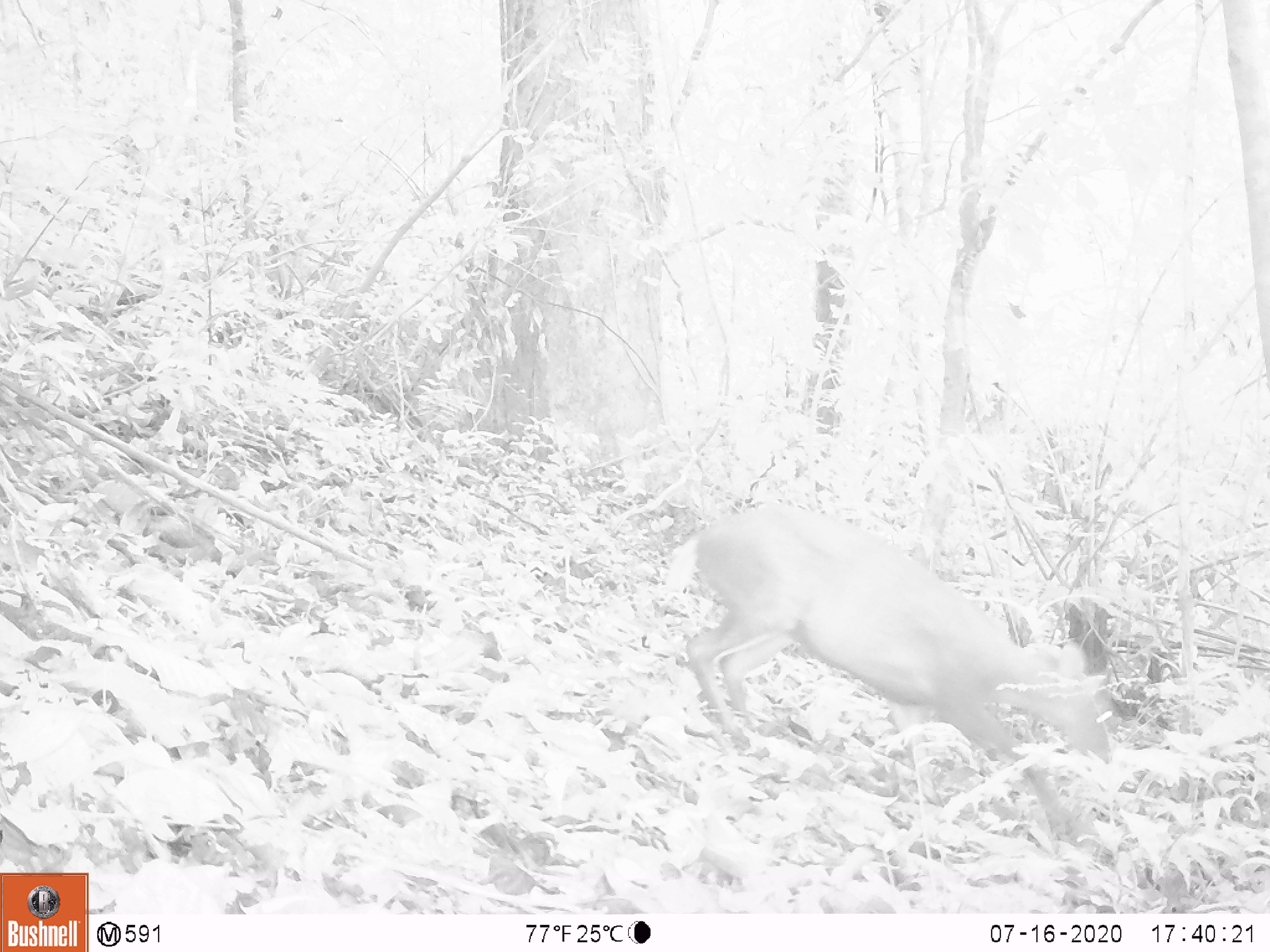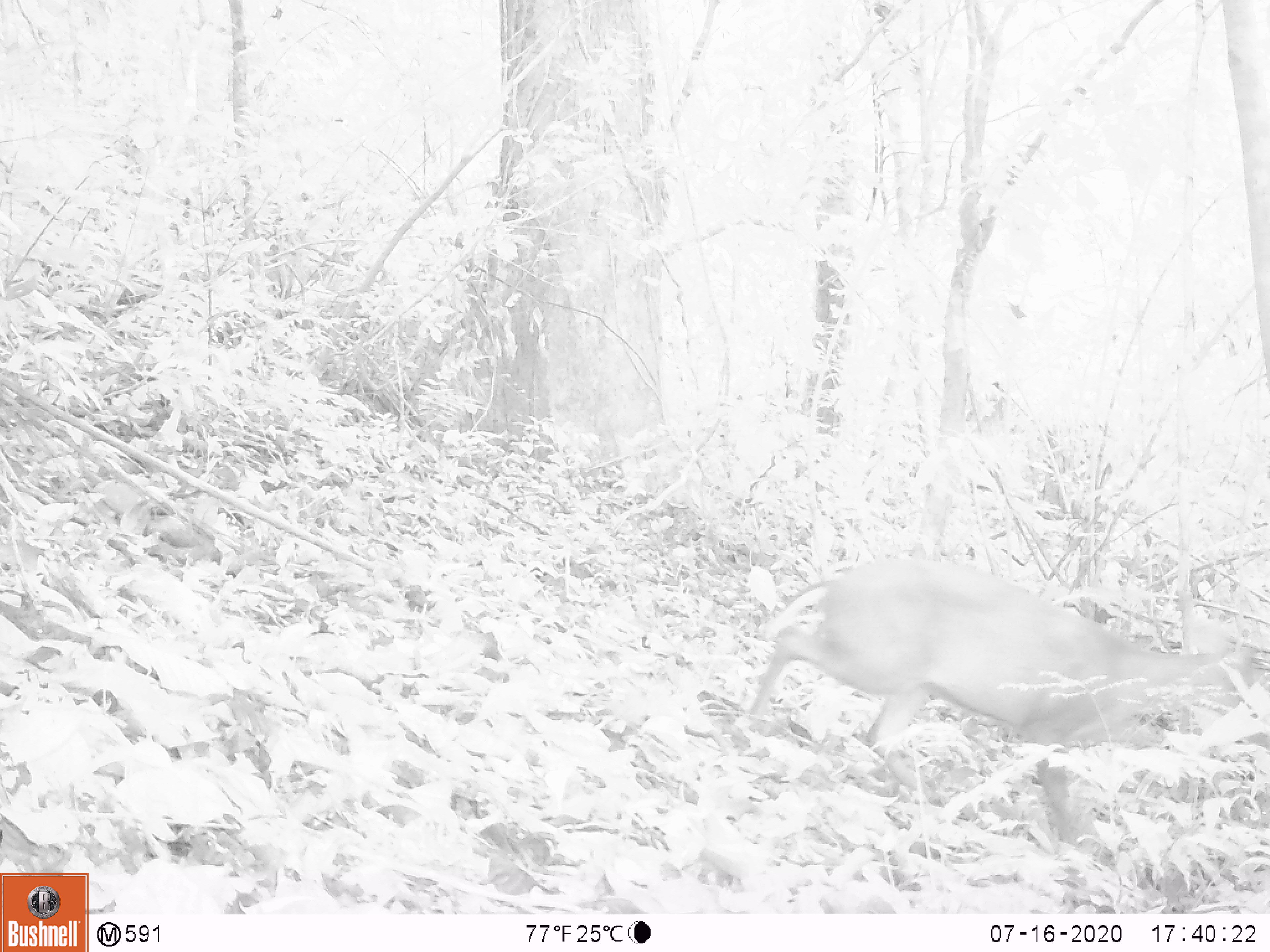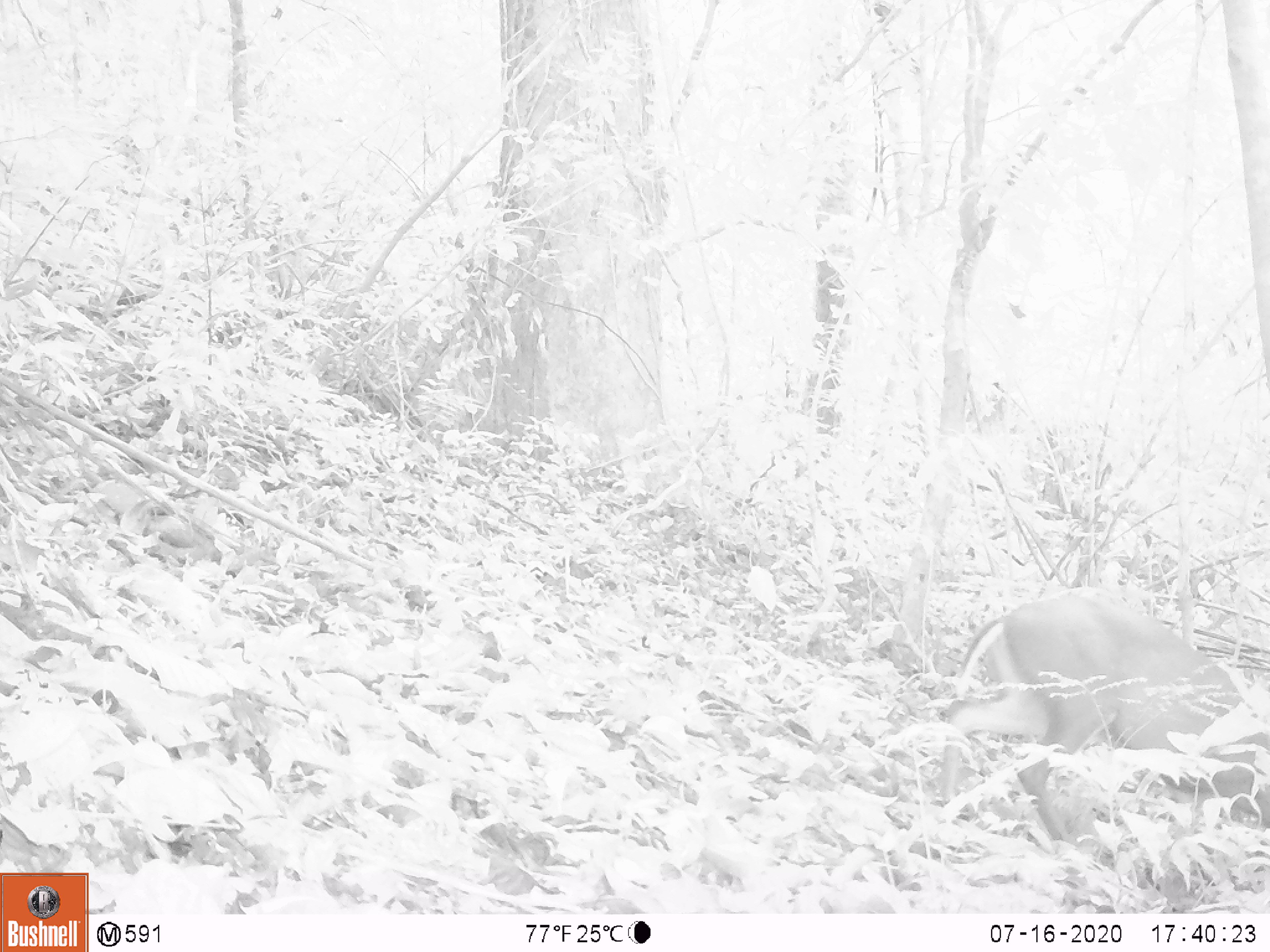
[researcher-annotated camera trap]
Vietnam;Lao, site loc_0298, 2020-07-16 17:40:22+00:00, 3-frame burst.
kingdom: Animalia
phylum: Chordata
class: Mammalia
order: Artiodactyla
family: Cervidae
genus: Muntiacus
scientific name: Muntiacus rooseveltorum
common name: roosevelt's muntjac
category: roosevelts muntjac group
Roosevelts muntjac group (roosevelt's muntjac) (Muntiacus rooseveltorum). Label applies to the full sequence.